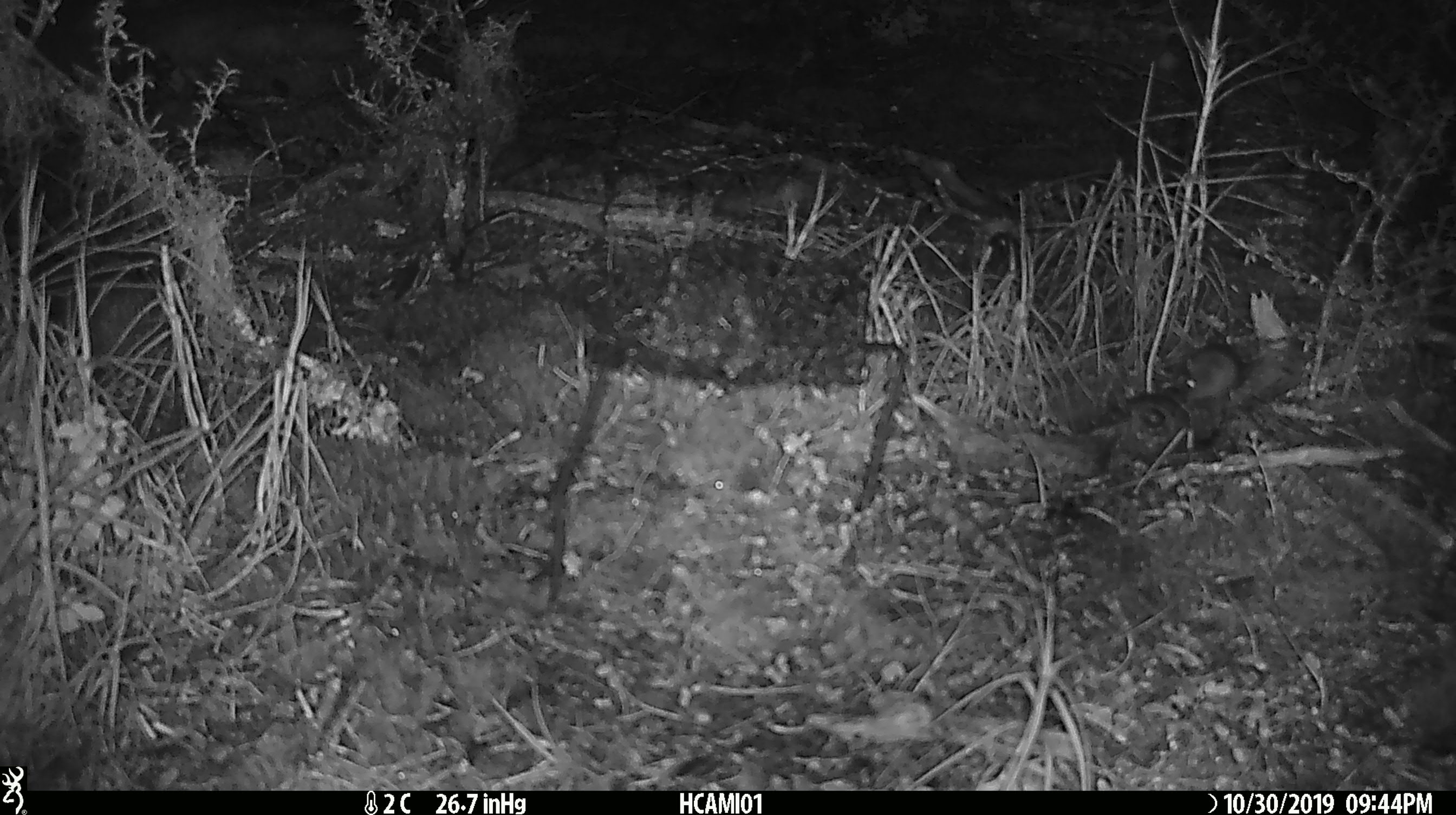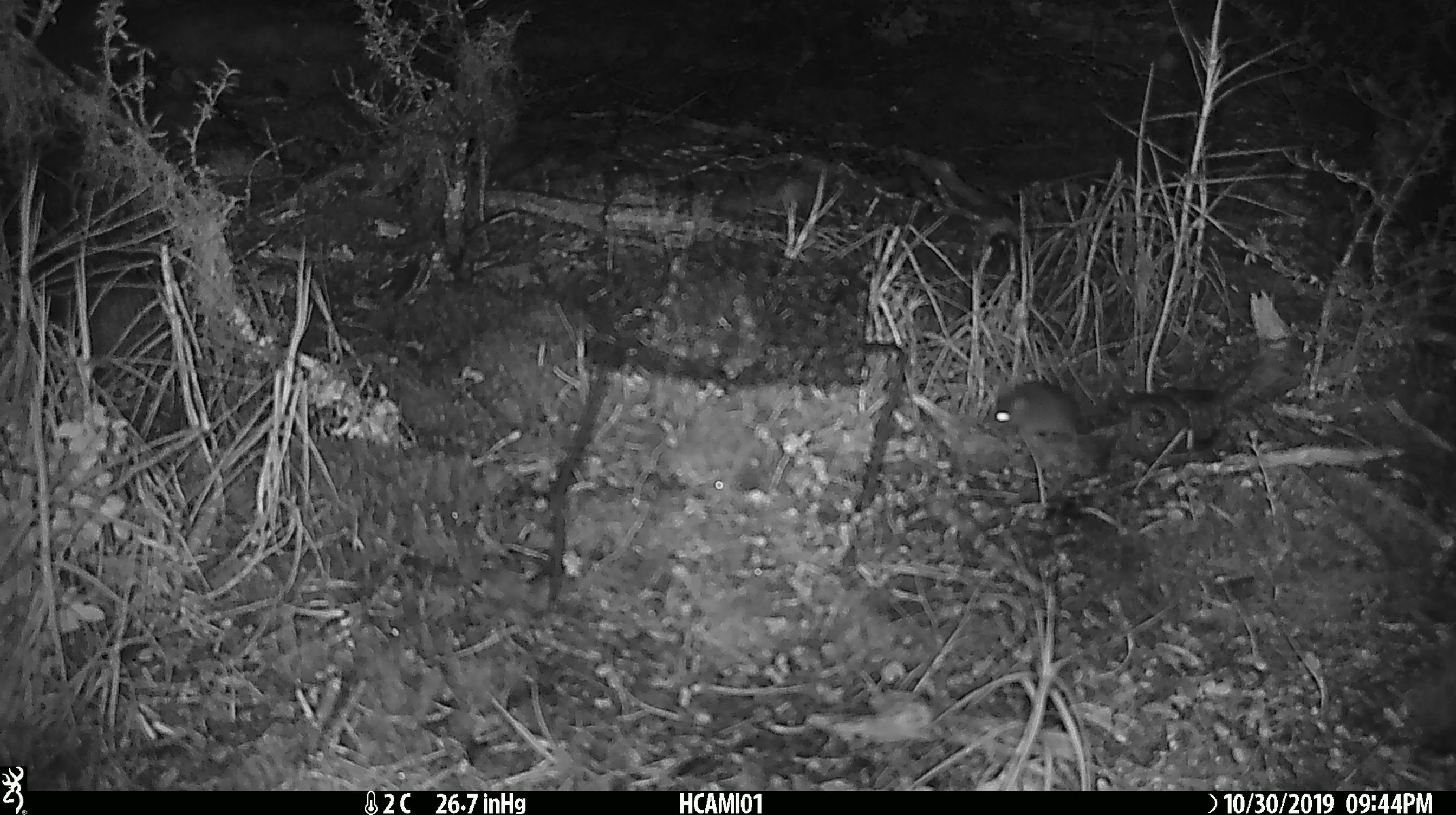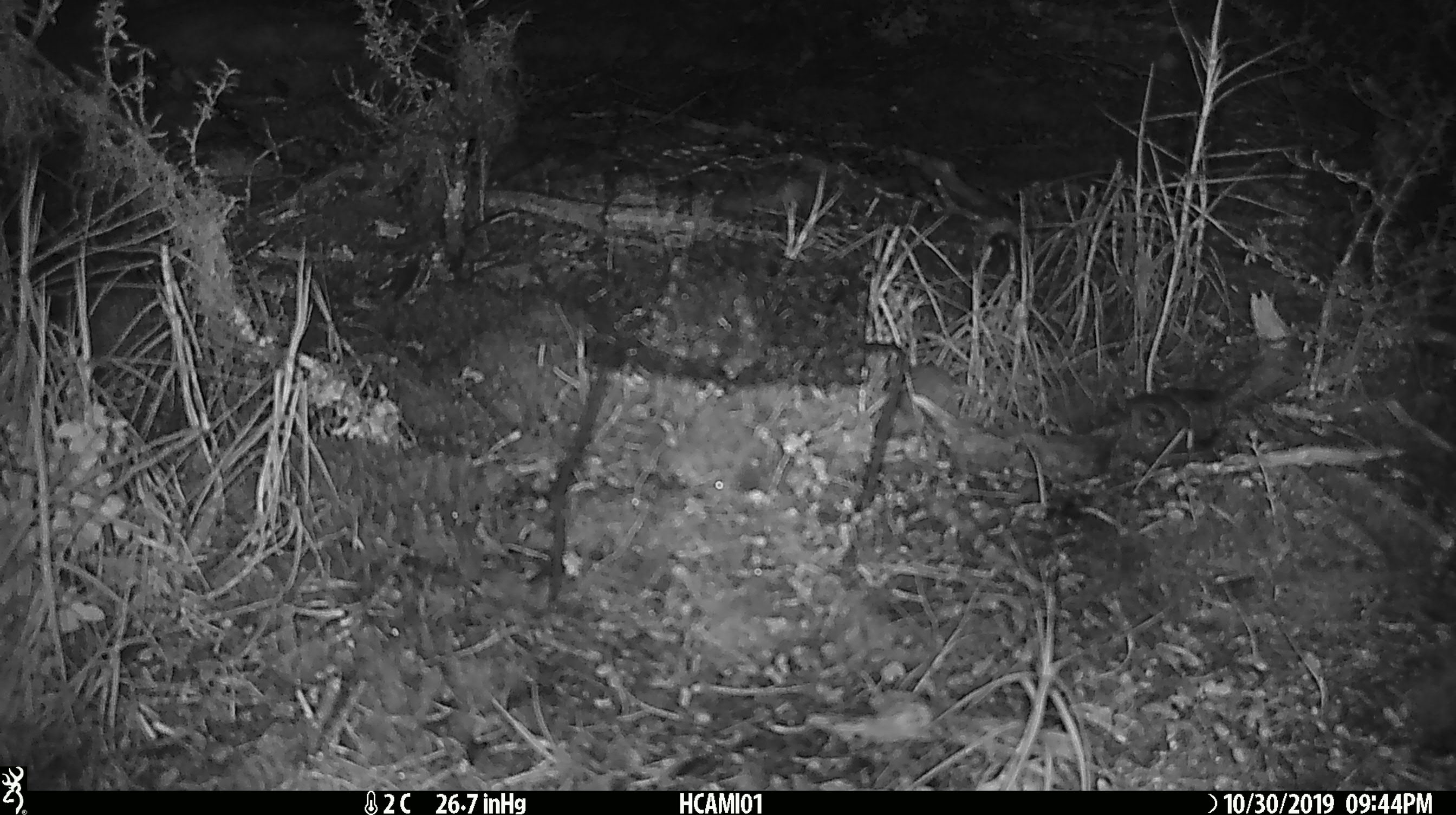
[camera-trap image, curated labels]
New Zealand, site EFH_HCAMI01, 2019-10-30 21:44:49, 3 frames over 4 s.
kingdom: Animalia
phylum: Chordata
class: Mammalia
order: Rodentia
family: Muridae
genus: Mus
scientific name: Mus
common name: mouse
Mouse (Mus).